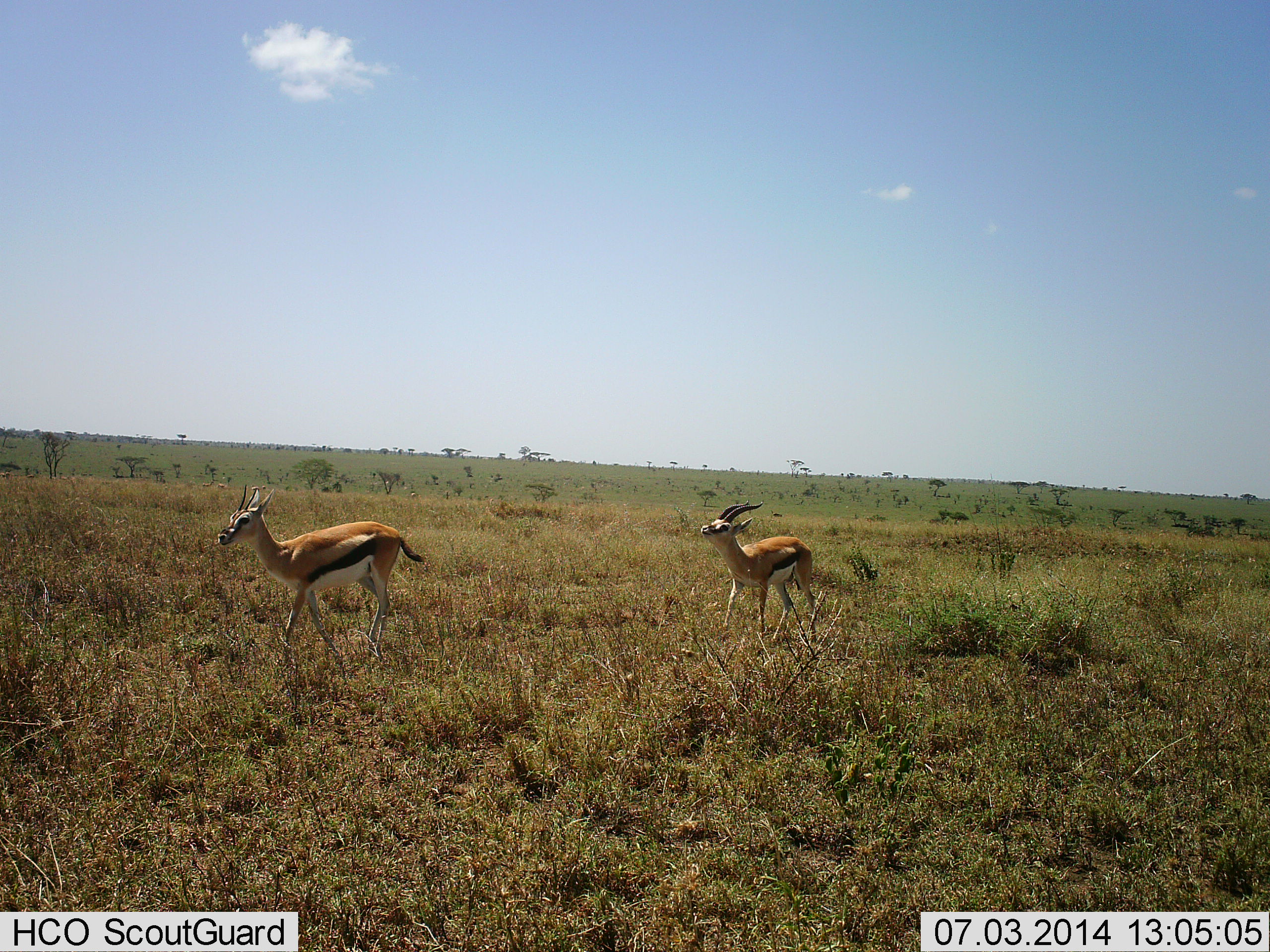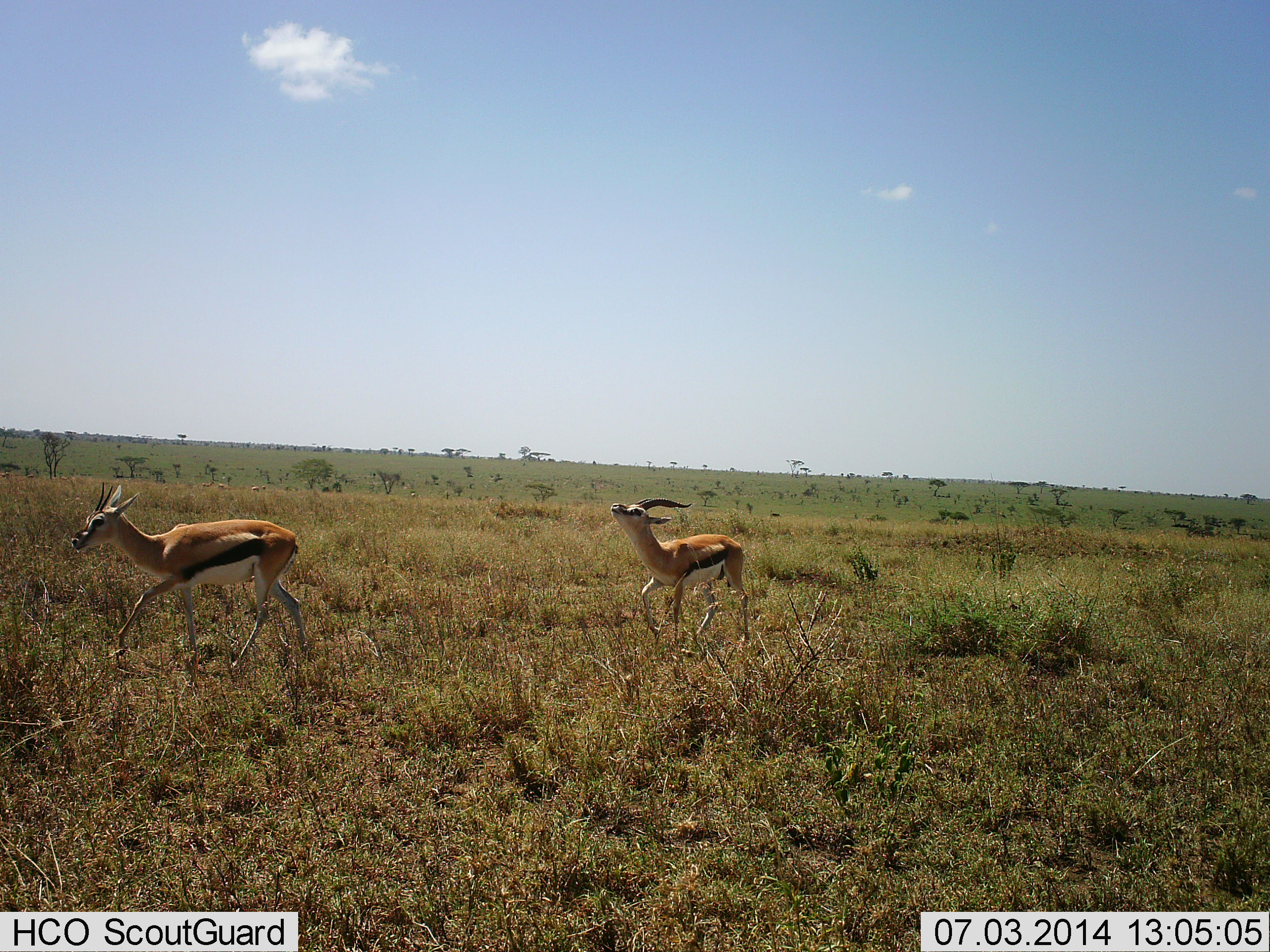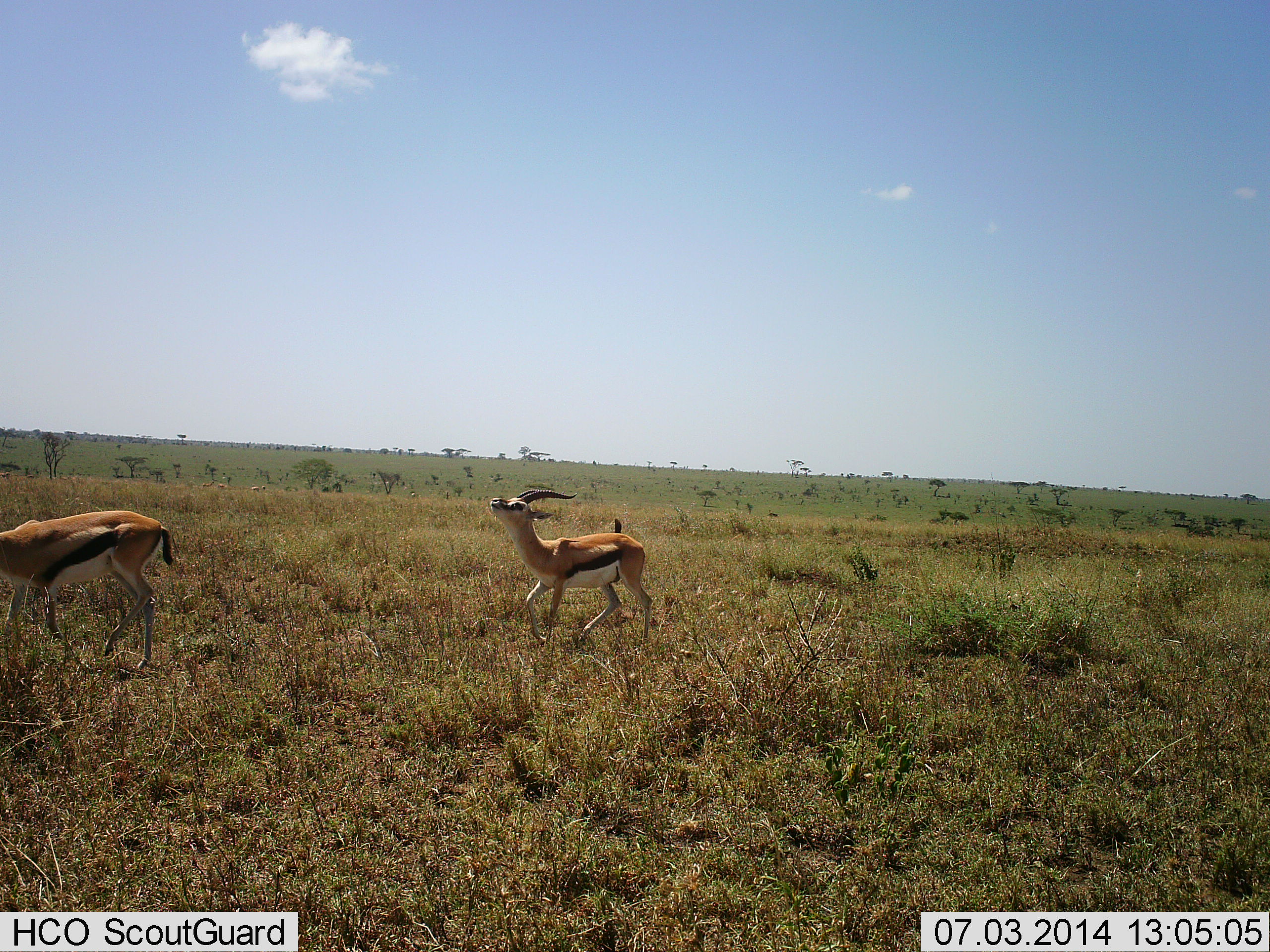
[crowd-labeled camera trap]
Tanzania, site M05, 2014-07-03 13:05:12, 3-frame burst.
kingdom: Animalia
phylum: Chordata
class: Mammalia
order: Artiodactyla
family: Bovidae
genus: Eudorcas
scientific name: Eudorcas thomsonii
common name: thomson's gazelle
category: gazellethomsons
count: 2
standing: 10%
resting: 0%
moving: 90%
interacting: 20%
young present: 0%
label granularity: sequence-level